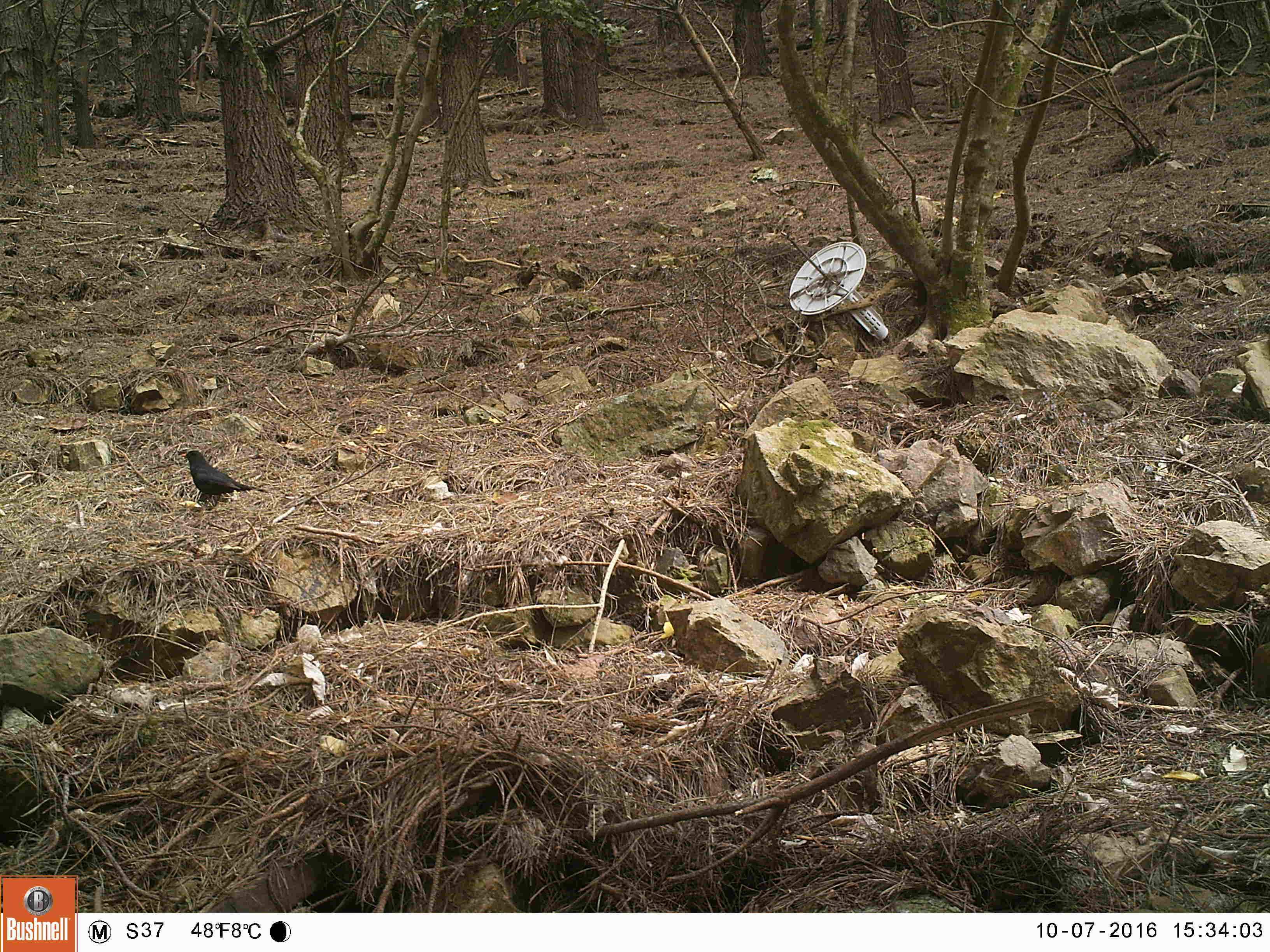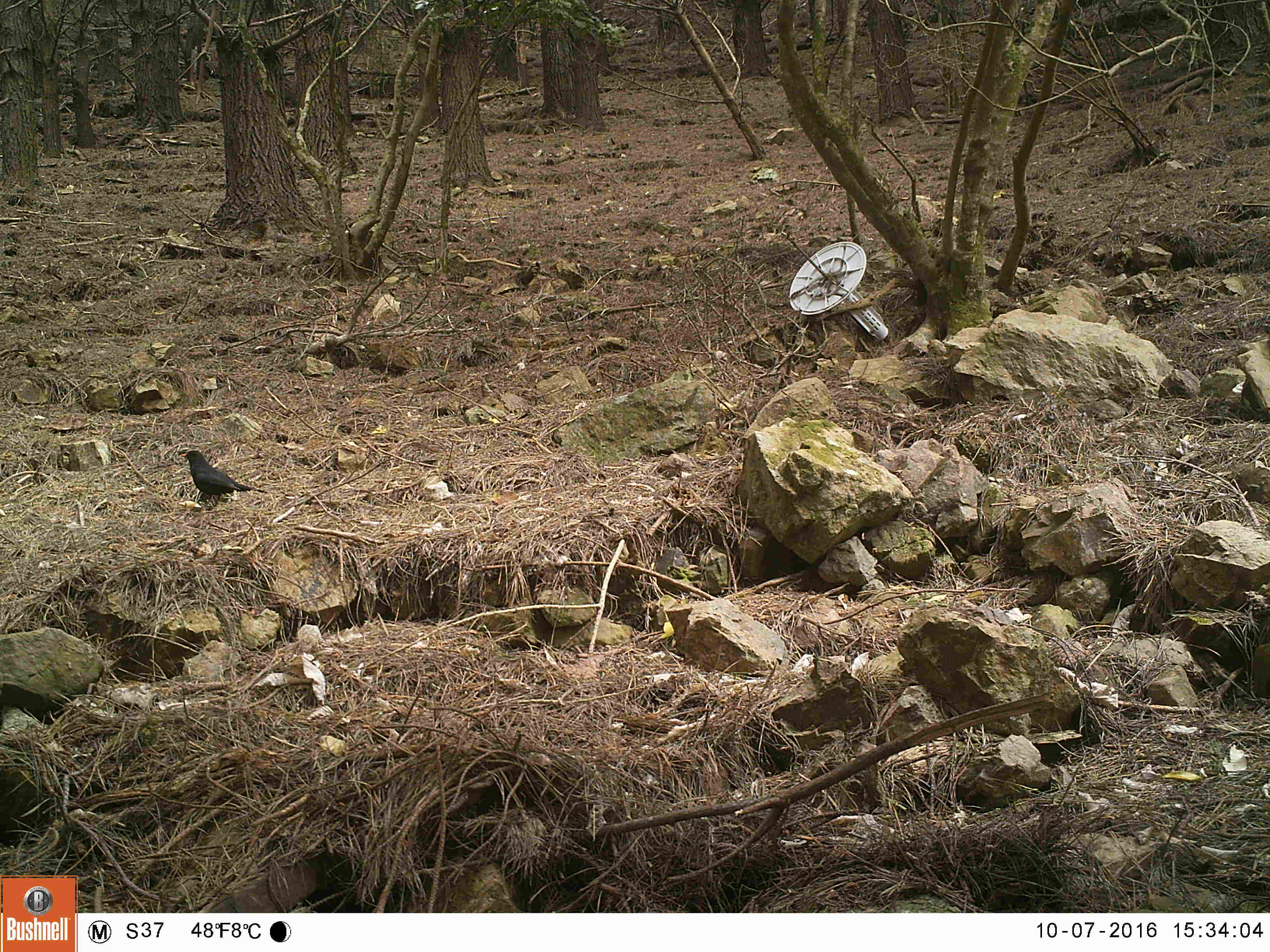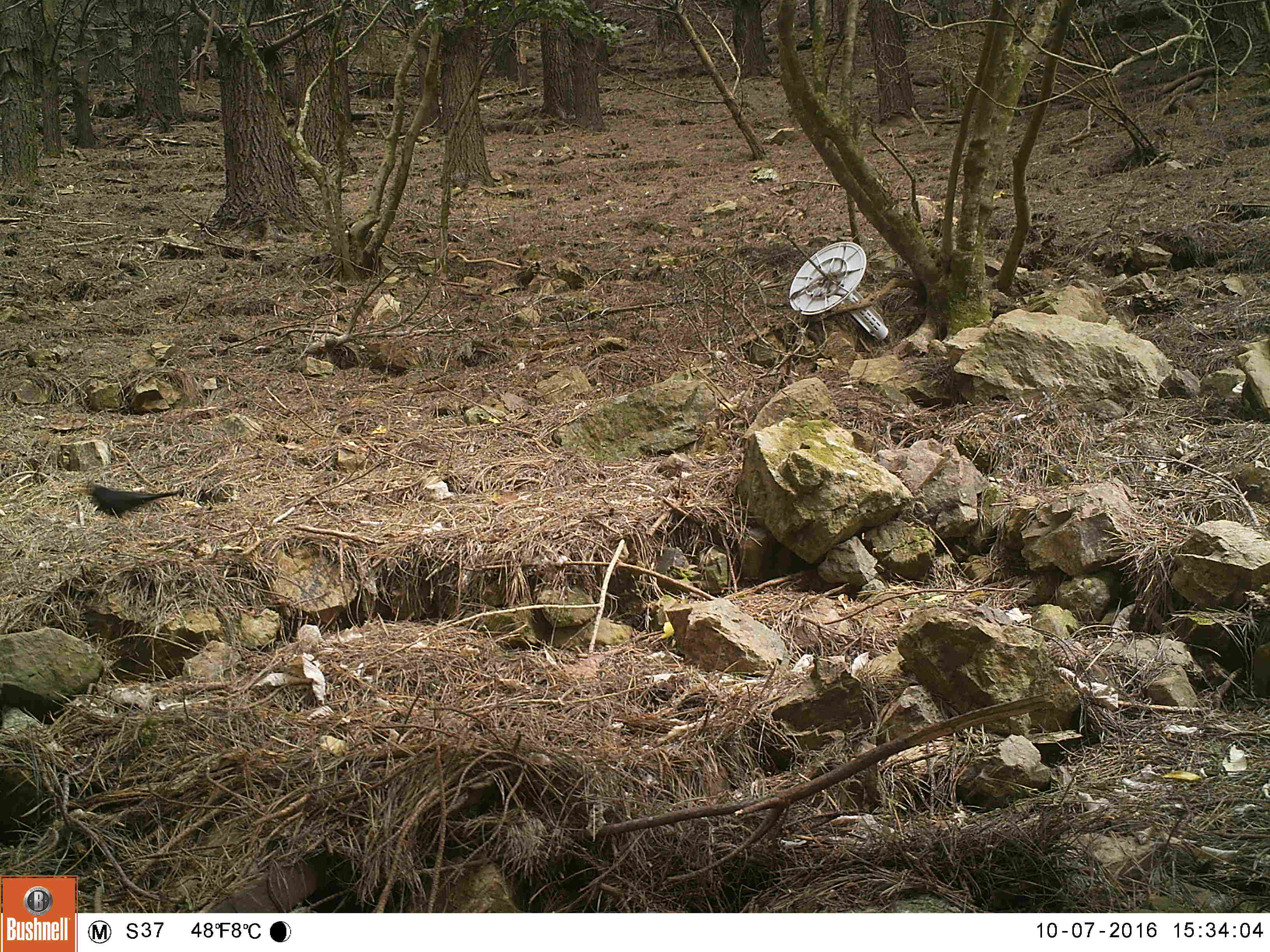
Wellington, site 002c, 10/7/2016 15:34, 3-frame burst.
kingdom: Animalia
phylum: Chordata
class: Aves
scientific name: Aves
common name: bird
Bird (Aves).